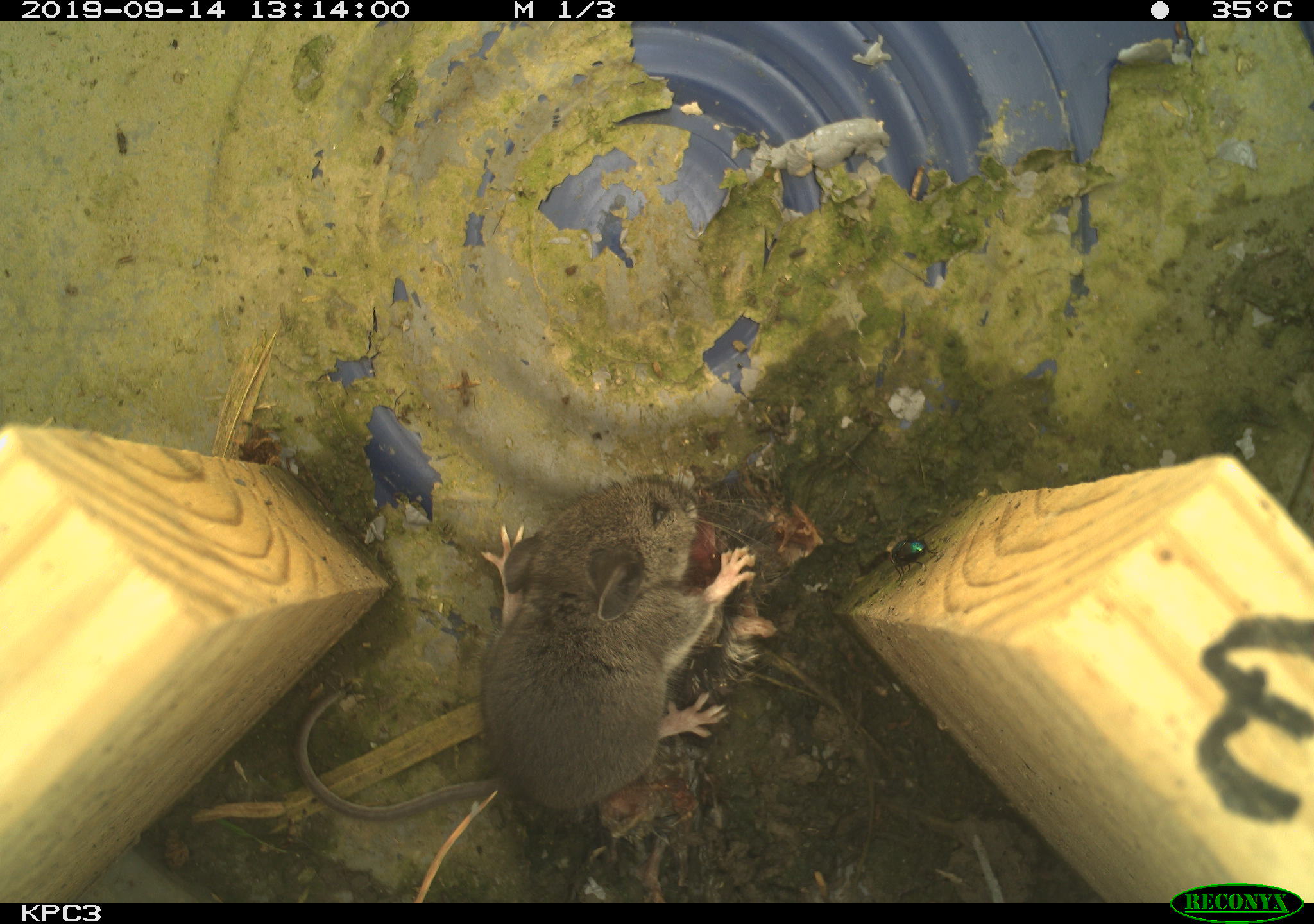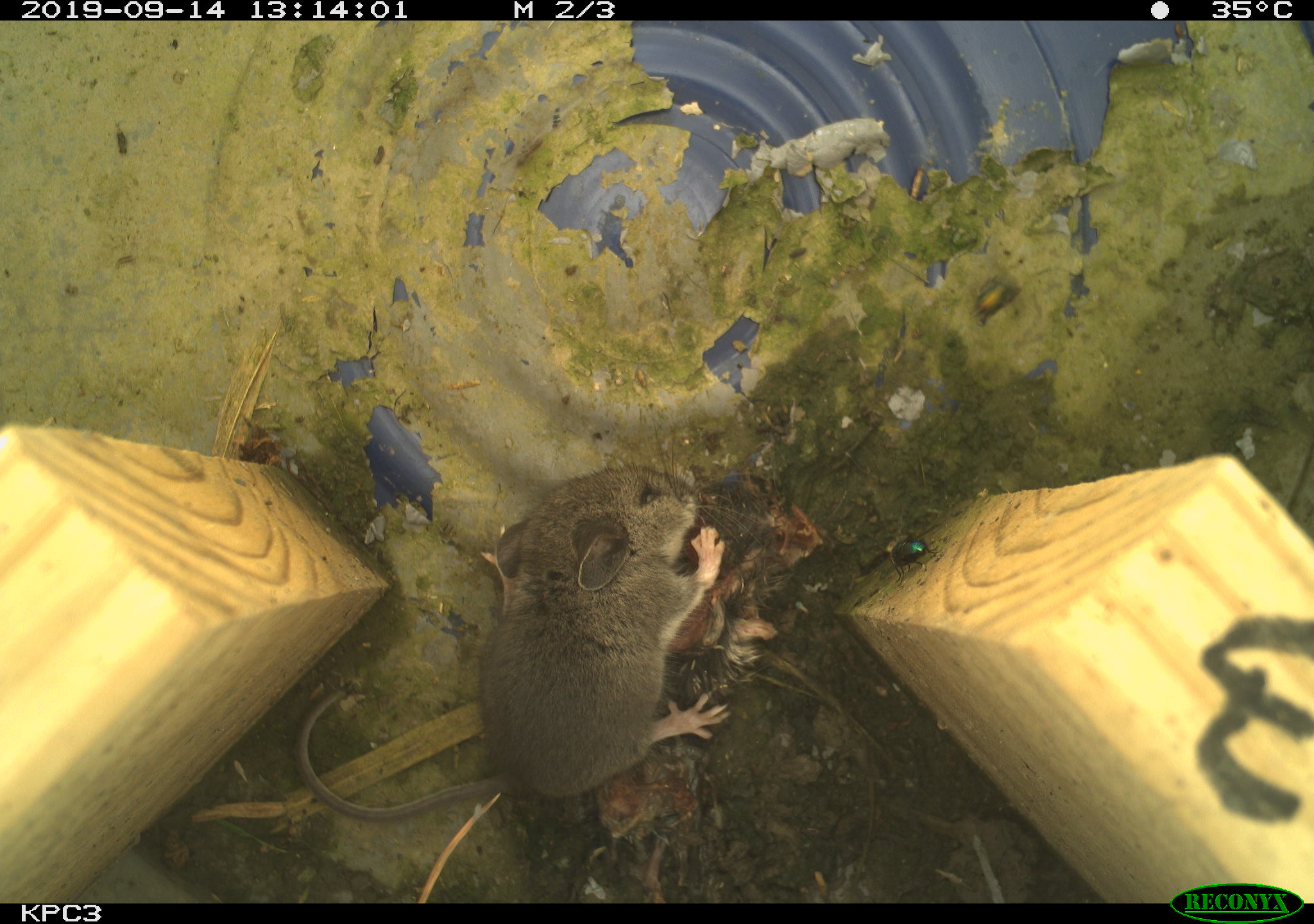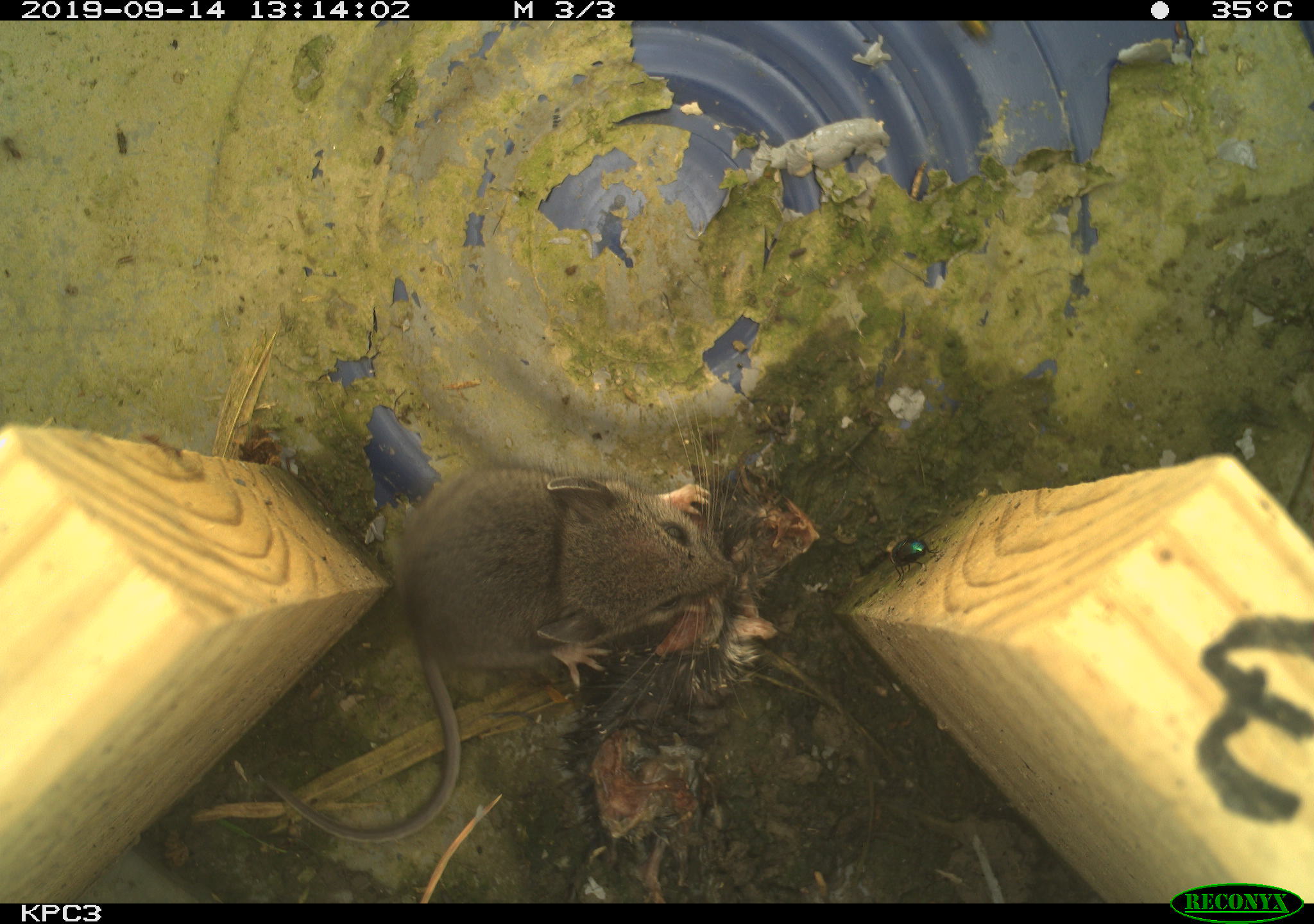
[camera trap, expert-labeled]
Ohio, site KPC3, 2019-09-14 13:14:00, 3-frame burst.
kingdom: Animalia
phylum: Chordata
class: Mammalia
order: Rodentia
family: Cricetidae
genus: Peromyscus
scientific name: Peromyscus leucopus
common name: white-footed mouse